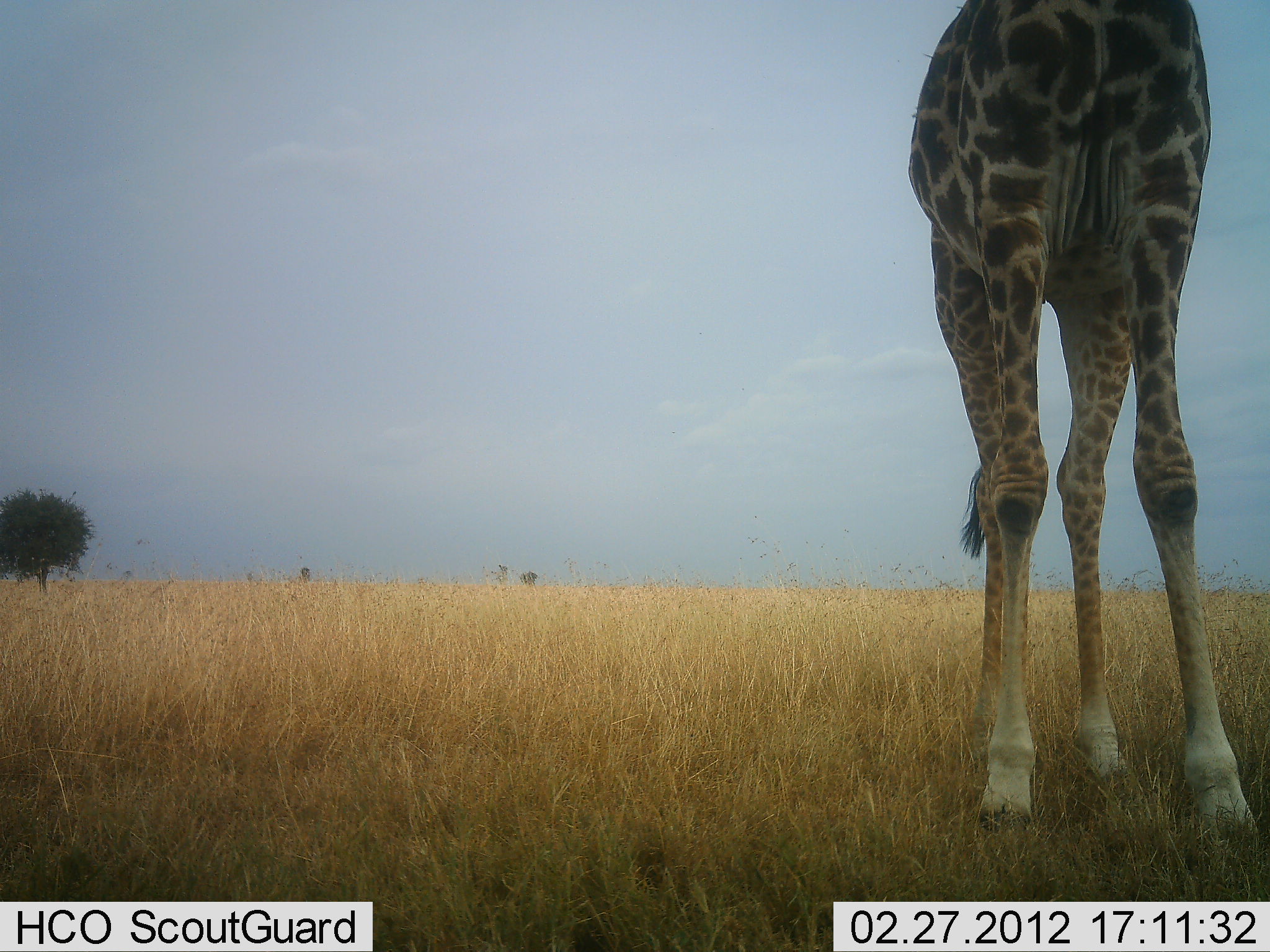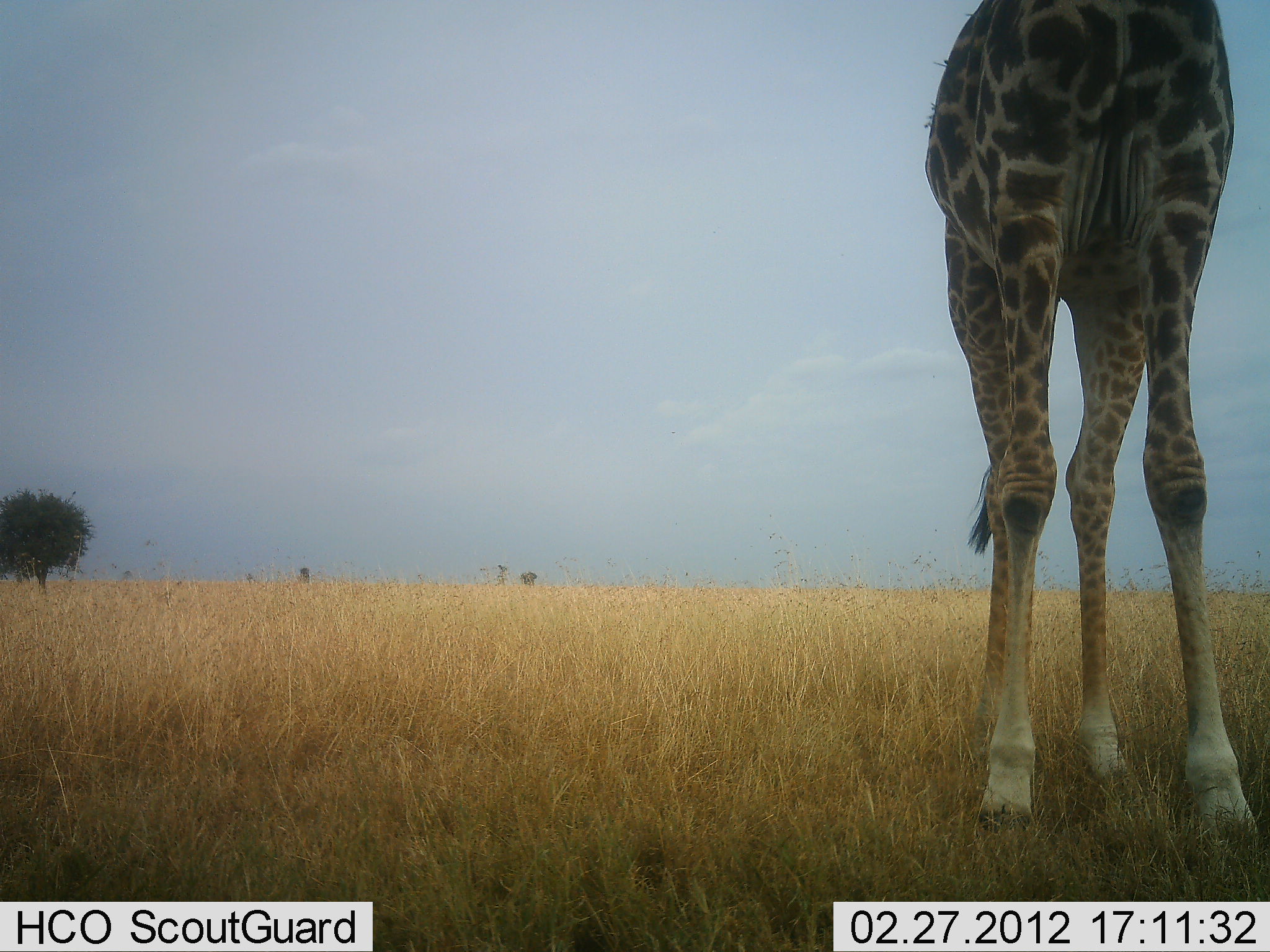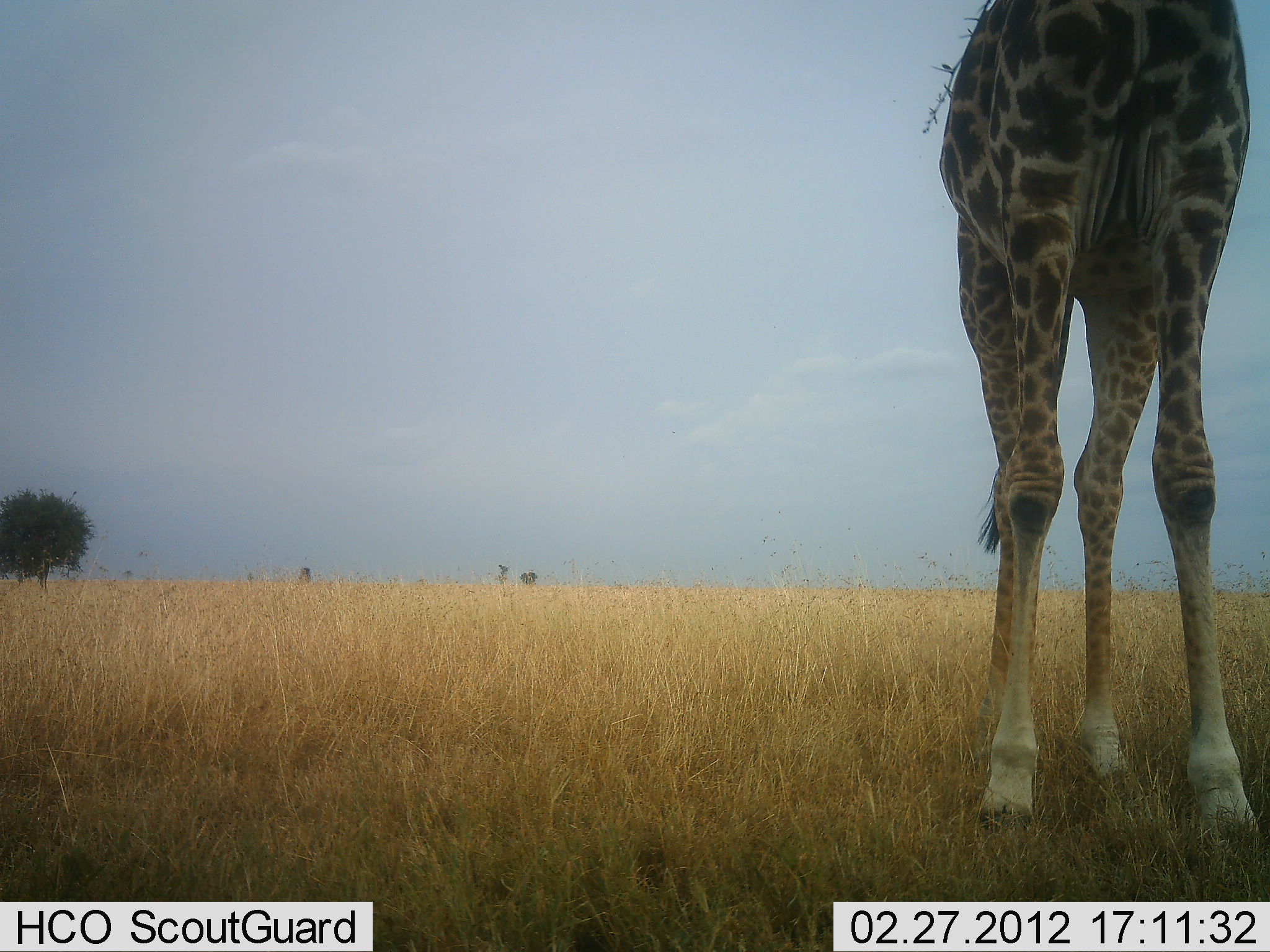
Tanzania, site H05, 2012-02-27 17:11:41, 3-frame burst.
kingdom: Animalia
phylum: Chordata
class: Mammalia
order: Artiodactyla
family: Giraffidae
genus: Giraffa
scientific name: Giraffa camelopardalis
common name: giraffe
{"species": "giraffe (Giraffa camelopardalis)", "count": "1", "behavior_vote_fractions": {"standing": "95%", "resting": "0%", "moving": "9%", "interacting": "0%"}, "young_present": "0%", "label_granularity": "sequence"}